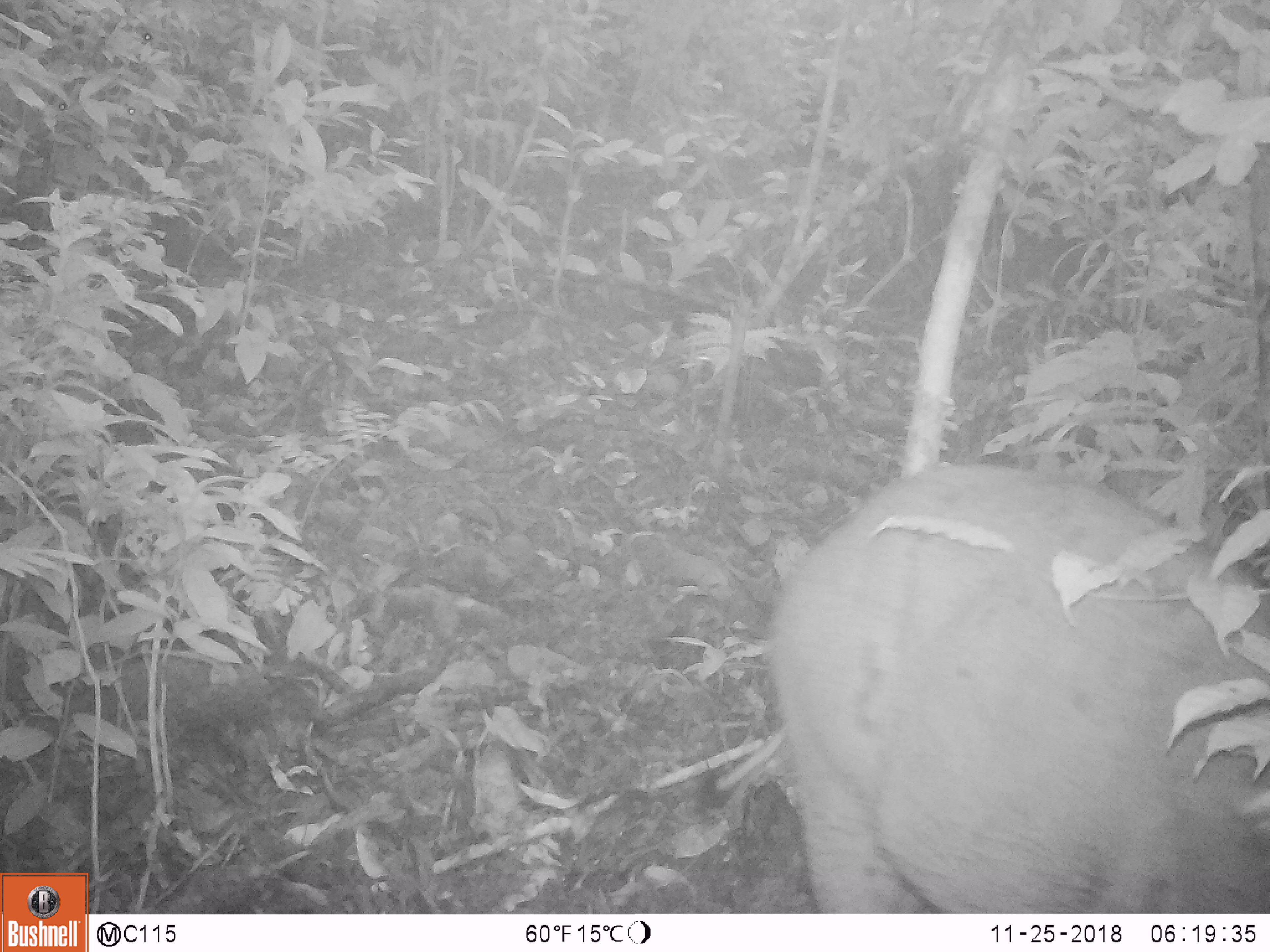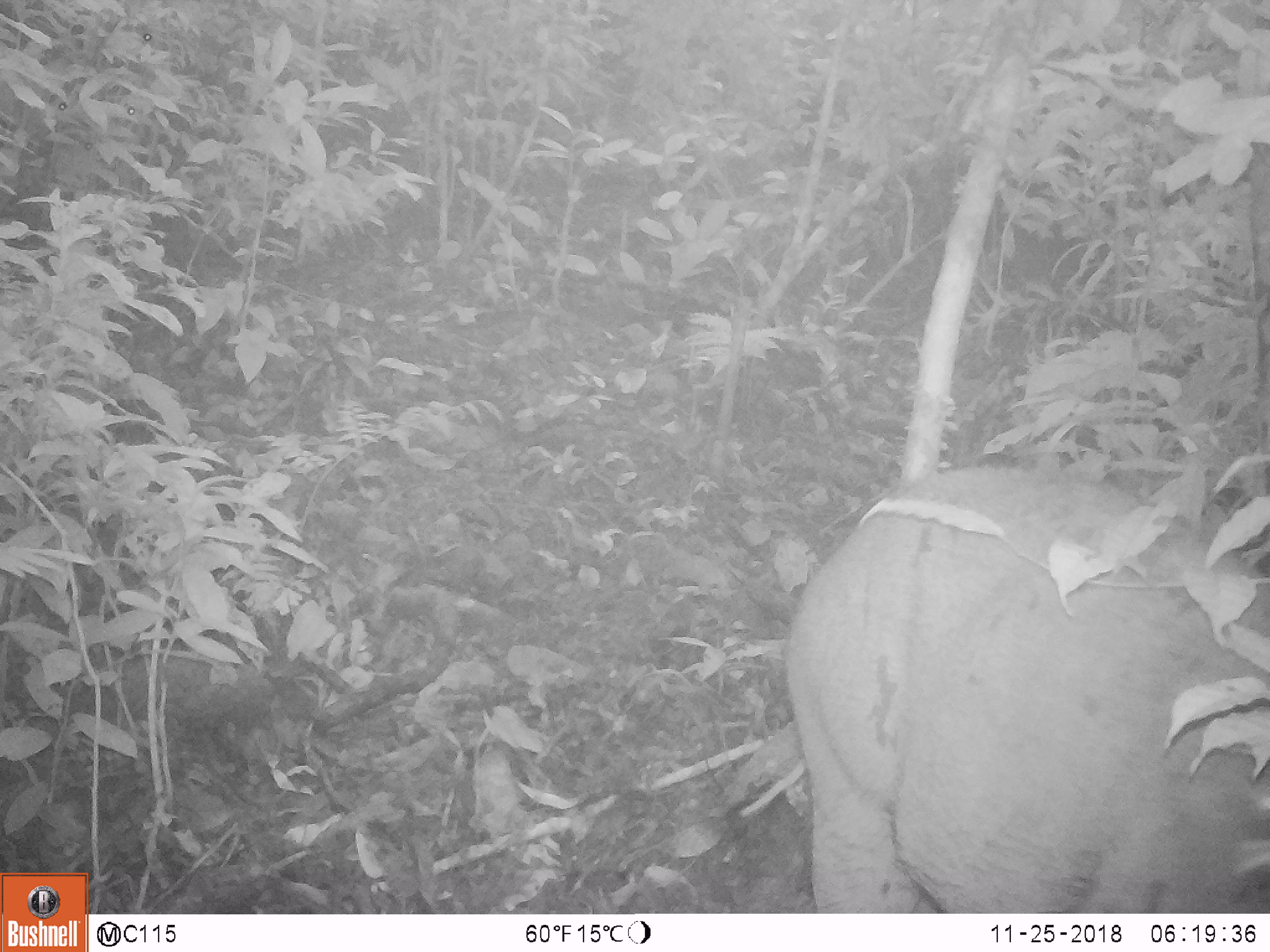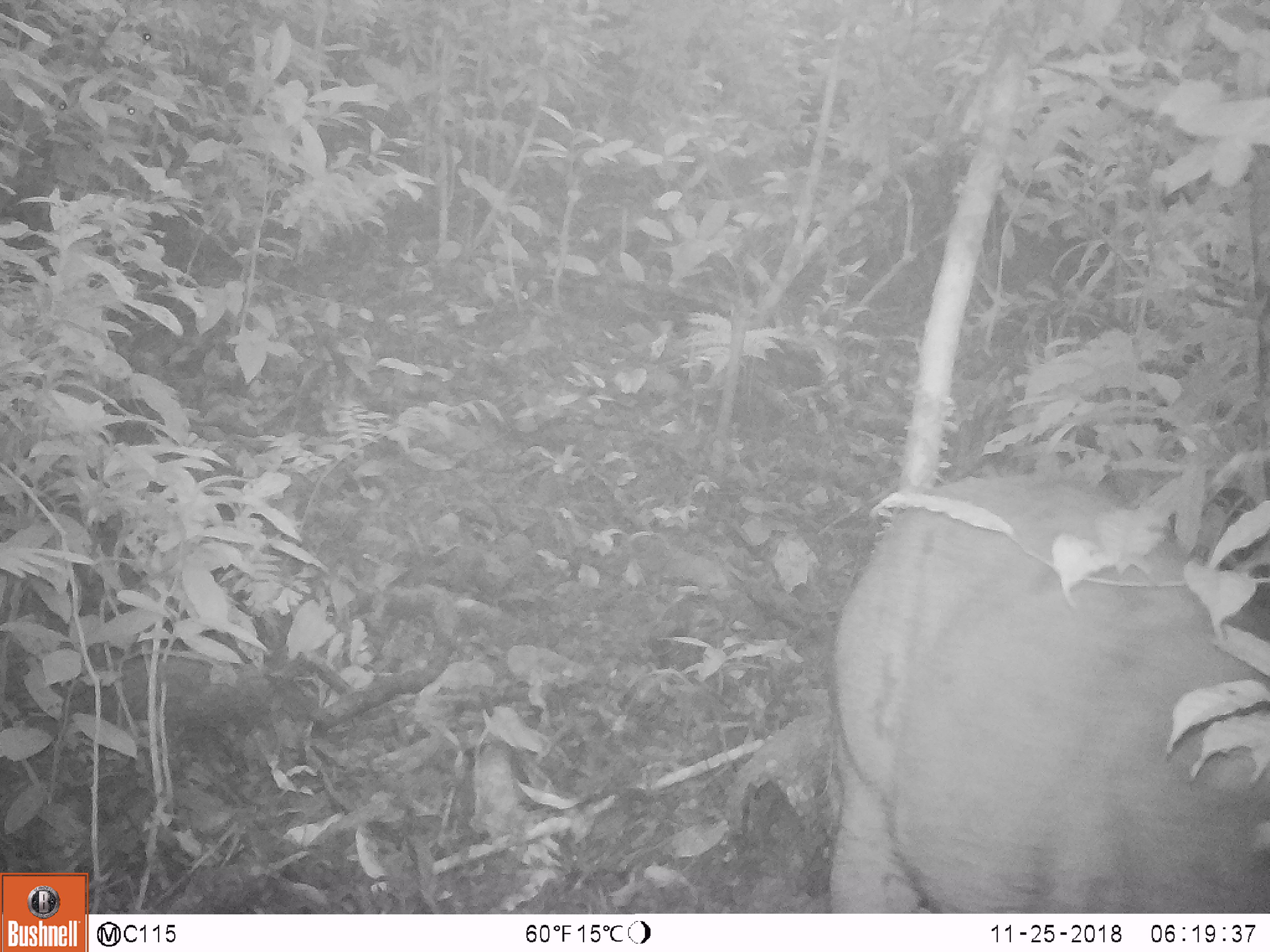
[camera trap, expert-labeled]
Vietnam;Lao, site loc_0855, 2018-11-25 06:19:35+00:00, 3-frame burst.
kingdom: Animalia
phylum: Chordata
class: Mammalia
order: Artiodactyla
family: Suidae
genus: Sus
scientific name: Sus scrofa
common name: eurasian wild pig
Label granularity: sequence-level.